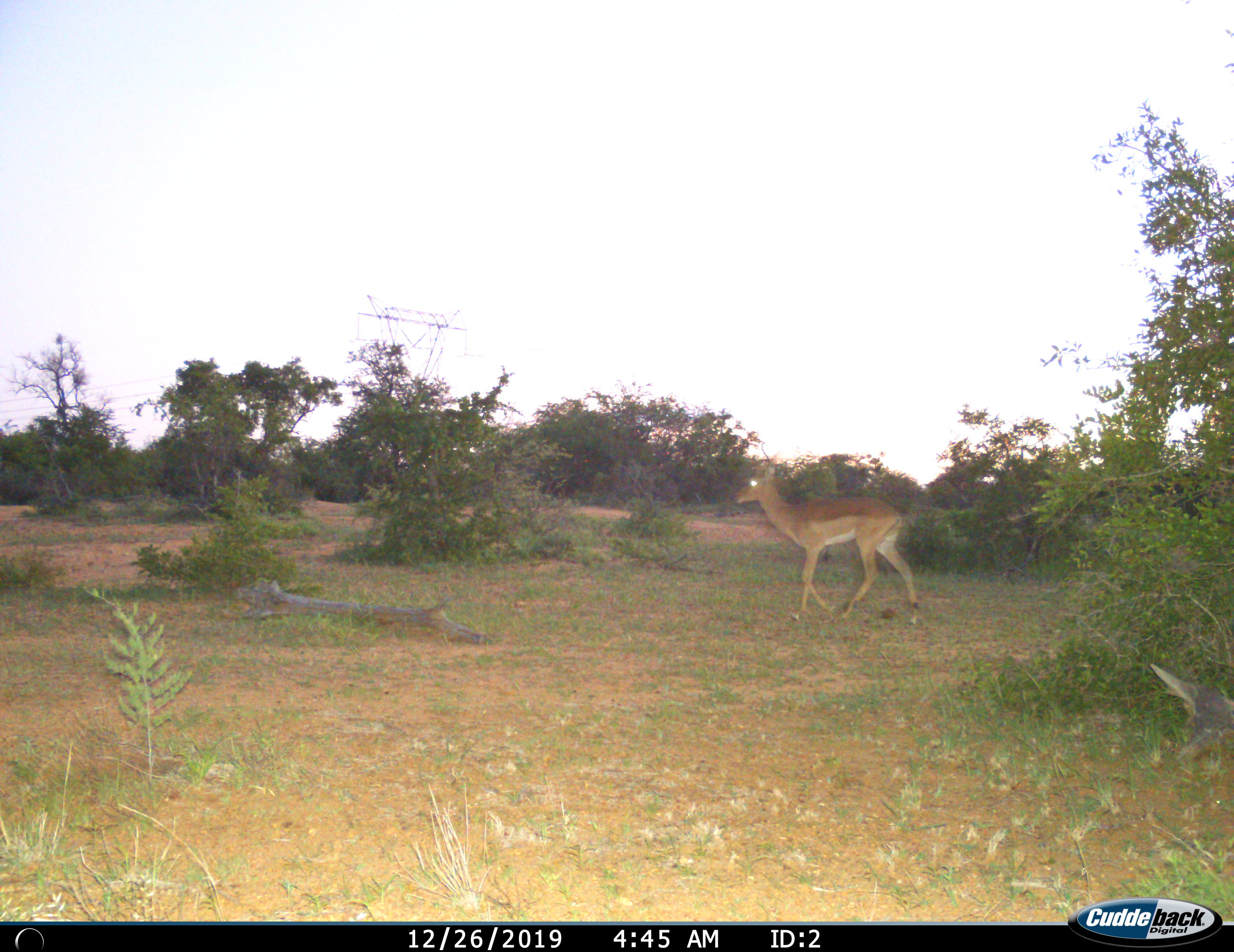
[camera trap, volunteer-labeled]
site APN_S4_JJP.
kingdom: Animalia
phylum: Chordata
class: Mammalia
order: Artiodactyla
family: Bovidae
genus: Aepyceros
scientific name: Aepyceros melampus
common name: impala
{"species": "impala (Aepyceros melampus)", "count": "1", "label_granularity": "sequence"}